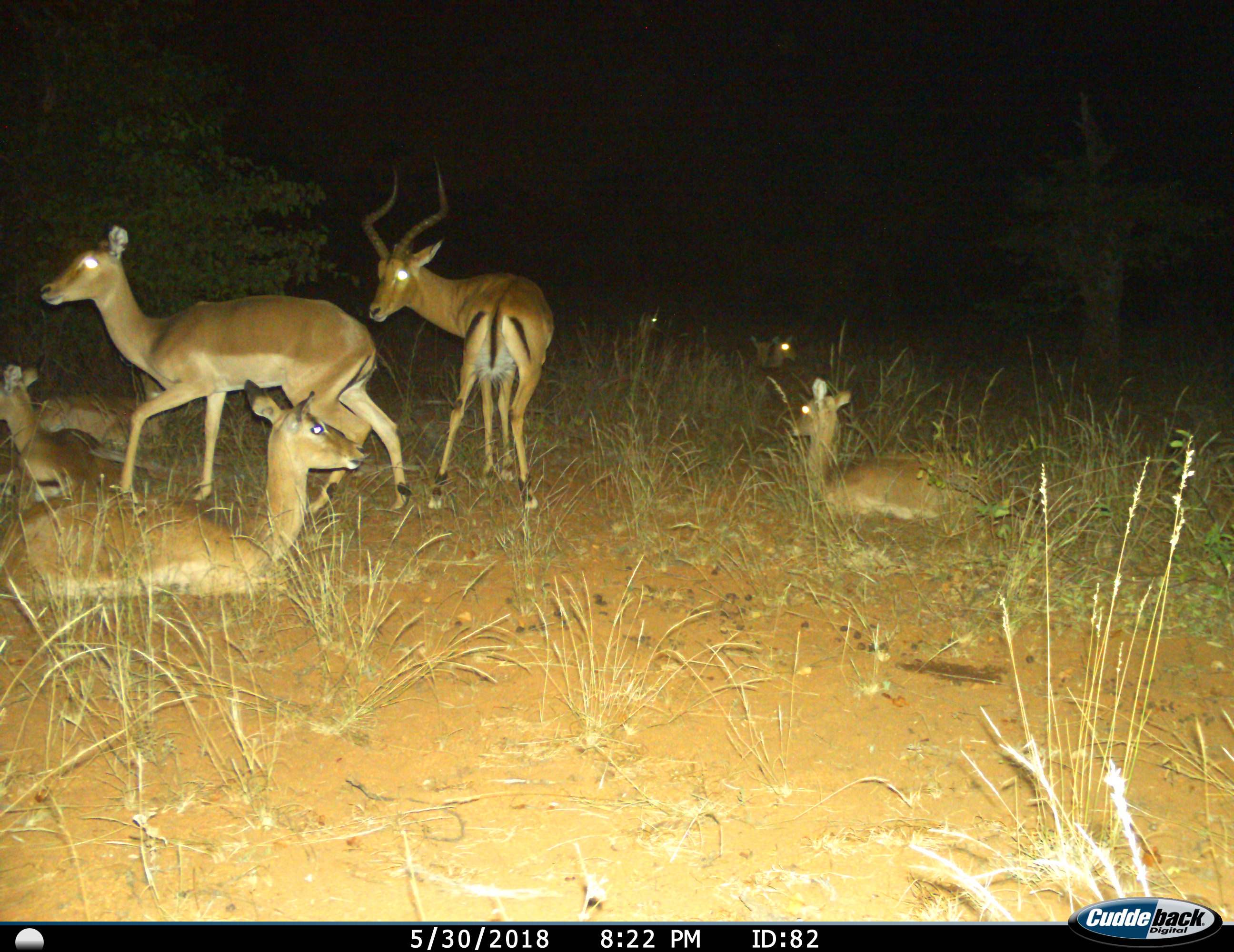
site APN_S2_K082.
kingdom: Animalia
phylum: Chordata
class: Mammalia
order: Artiodactyla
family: Bovidae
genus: Aepyceros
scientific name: Aepyceros melampus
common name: impala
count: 8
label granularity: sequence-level